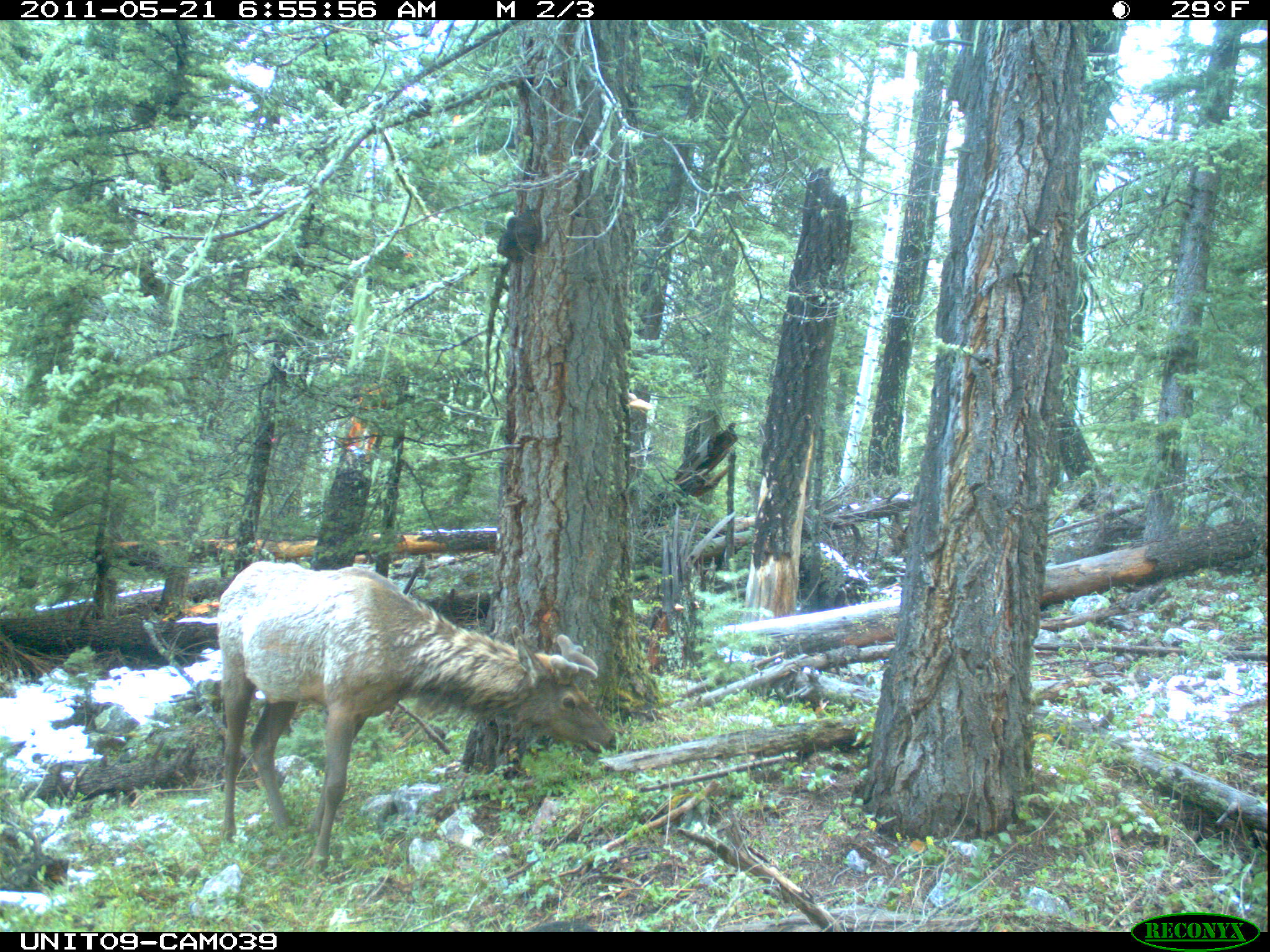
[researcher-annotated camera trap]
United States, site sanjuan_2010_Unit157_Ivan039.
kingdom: Animalia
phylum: Chordata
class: Mammalia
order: Artiodactyla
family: Cervidae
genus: Cervus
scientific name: Cervus elaphus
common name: red deer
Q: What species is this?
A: Cervus elaphus (red deer).